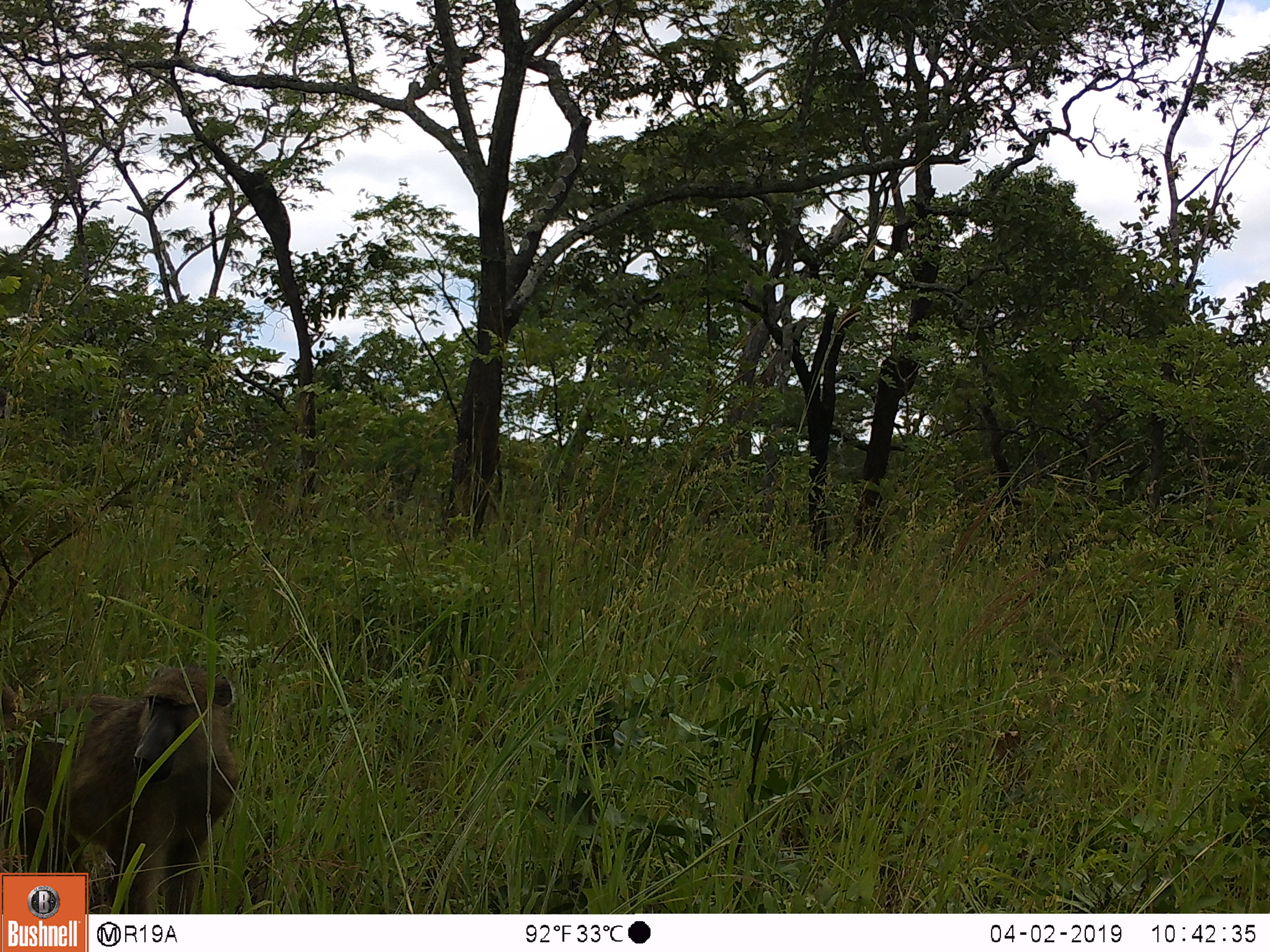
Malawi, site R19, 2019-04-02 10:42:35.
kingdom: Animalia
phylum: Chordata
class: Mammalia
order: Primates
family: Cercopithecidae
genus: Papio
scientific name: Papio cynocephalus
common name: yellow baboon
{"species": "yellow baboon (Papio cynocephalus)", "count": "1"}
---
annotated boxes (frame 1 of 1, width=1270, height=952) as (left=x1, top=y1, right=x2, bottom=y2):
yellow baboon: (left=2, top=645, right=265, bottom=868)